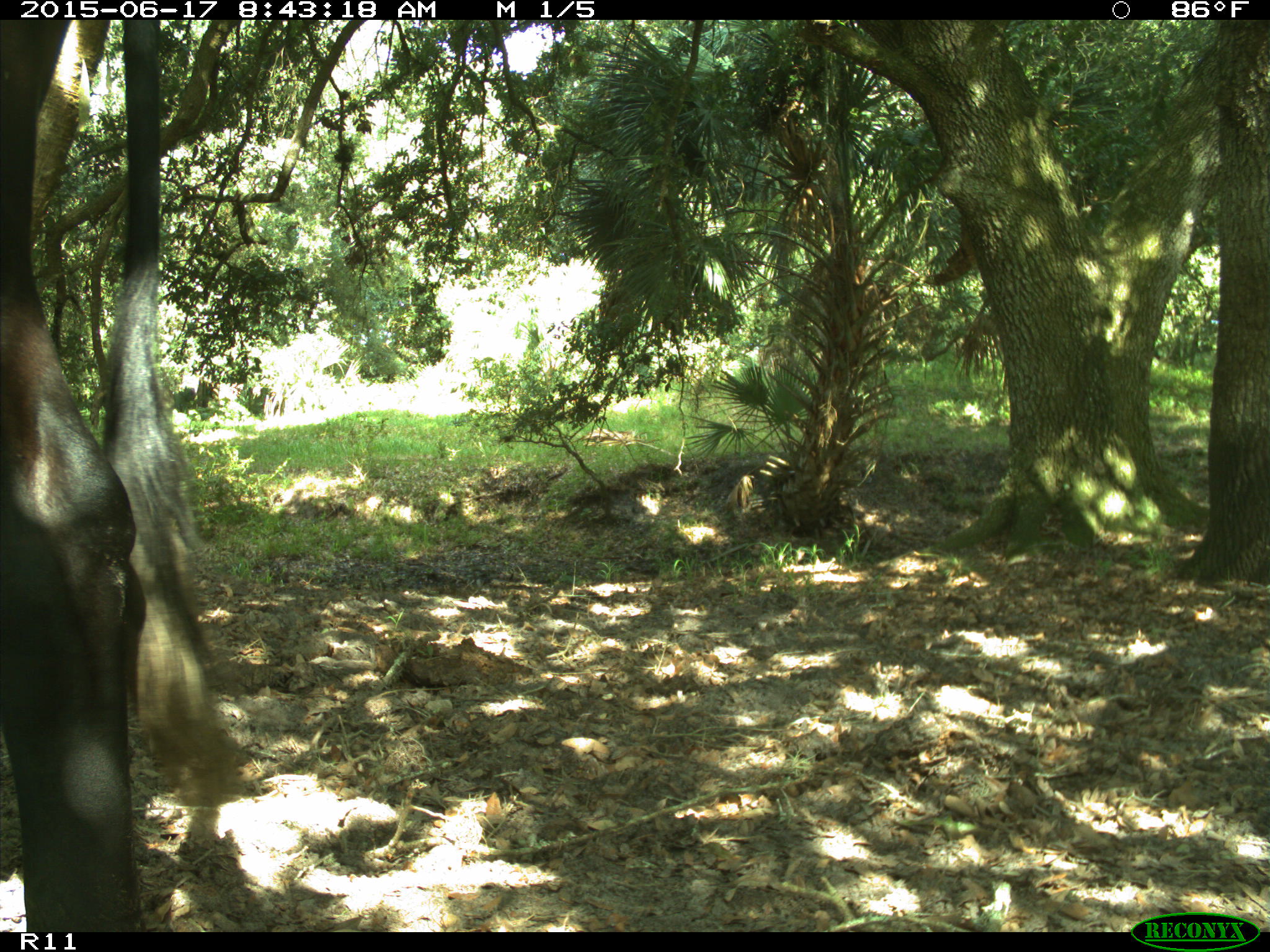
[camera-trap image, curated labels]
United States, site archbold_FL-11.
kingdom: Animalia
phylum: Chordata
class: Mammalia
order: Artiodactyla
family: Bovidae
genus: Bos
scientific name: Bos taurus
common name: domestic cow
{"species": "Bos taurus (domestic cow)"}